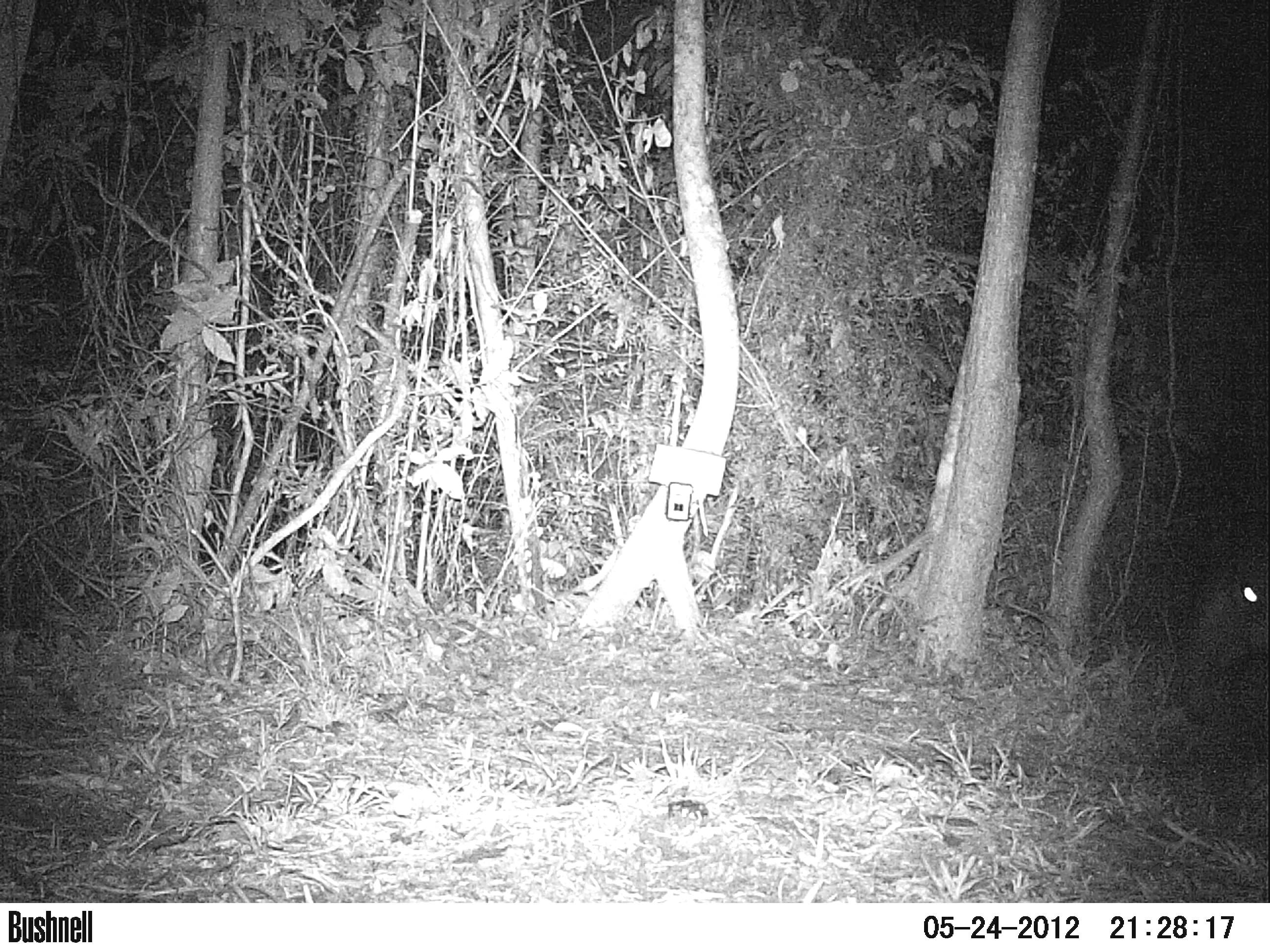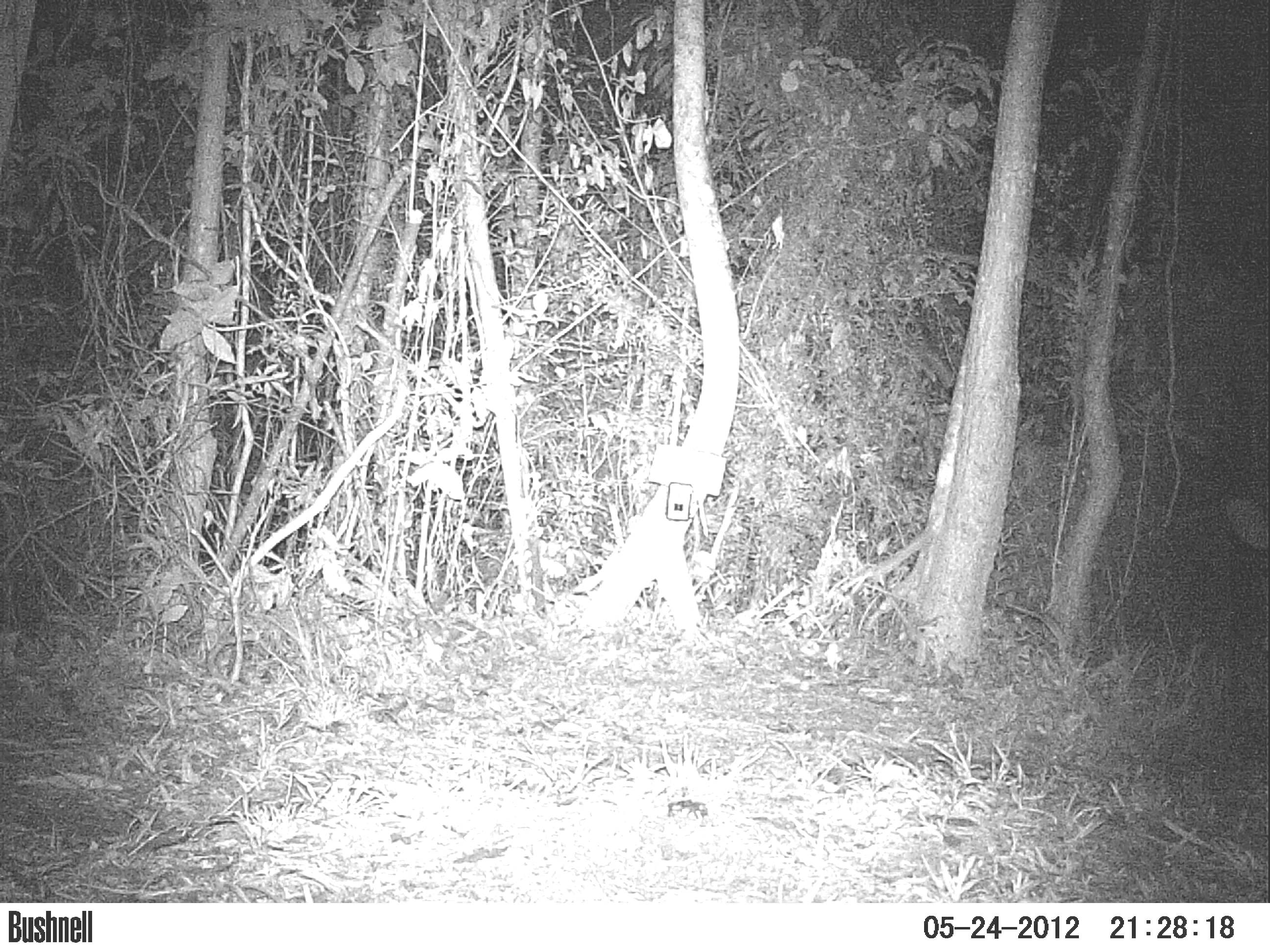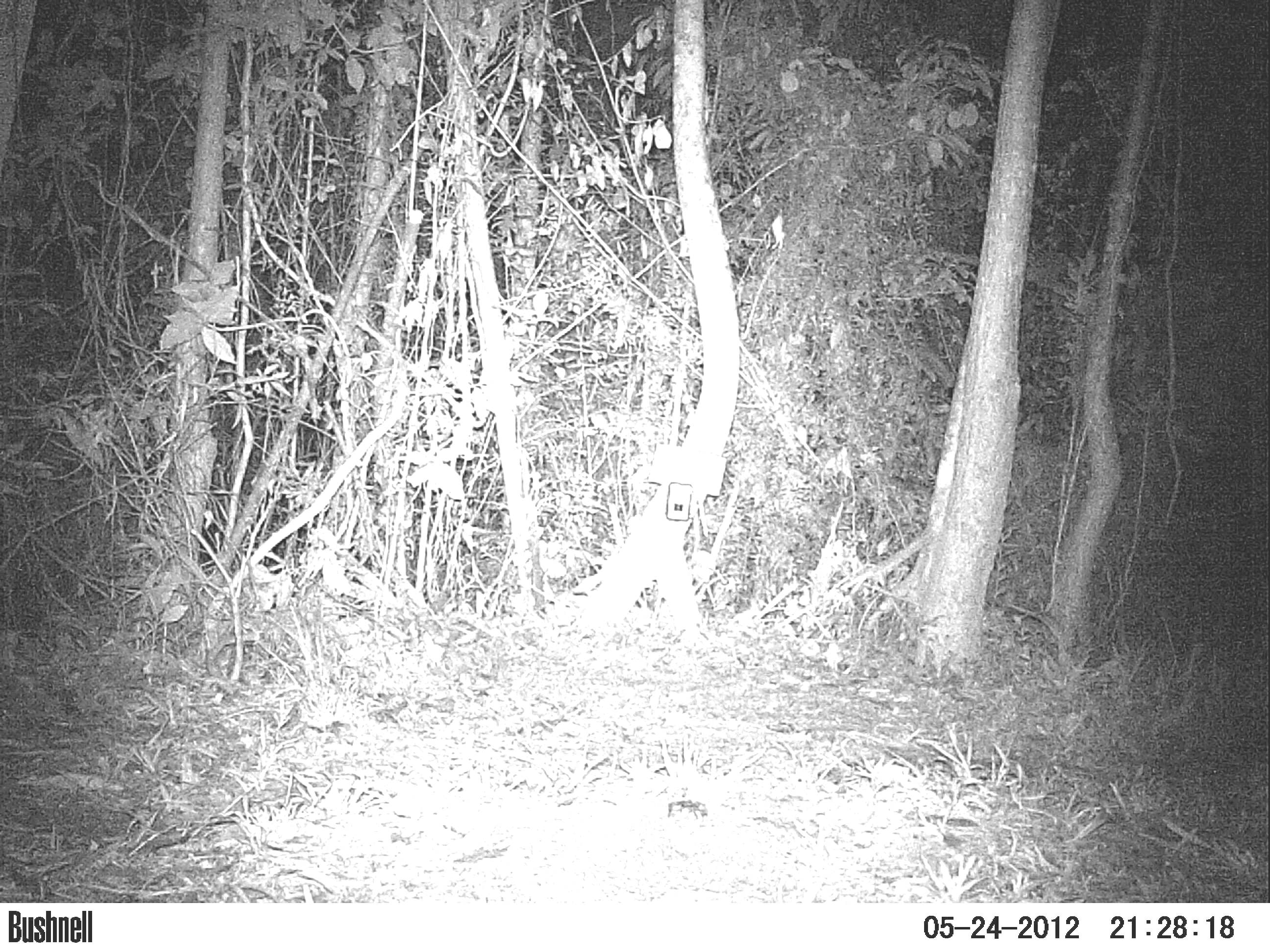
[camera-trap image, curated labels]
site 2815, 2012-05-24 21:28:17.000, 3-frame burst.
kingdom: Animalia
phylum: Chordata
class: Mammalia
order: Perissodactyla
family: Tapiridae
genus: Tapirus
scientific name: Tapirus bairdii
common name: baird's tapir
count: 1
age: adult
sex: male